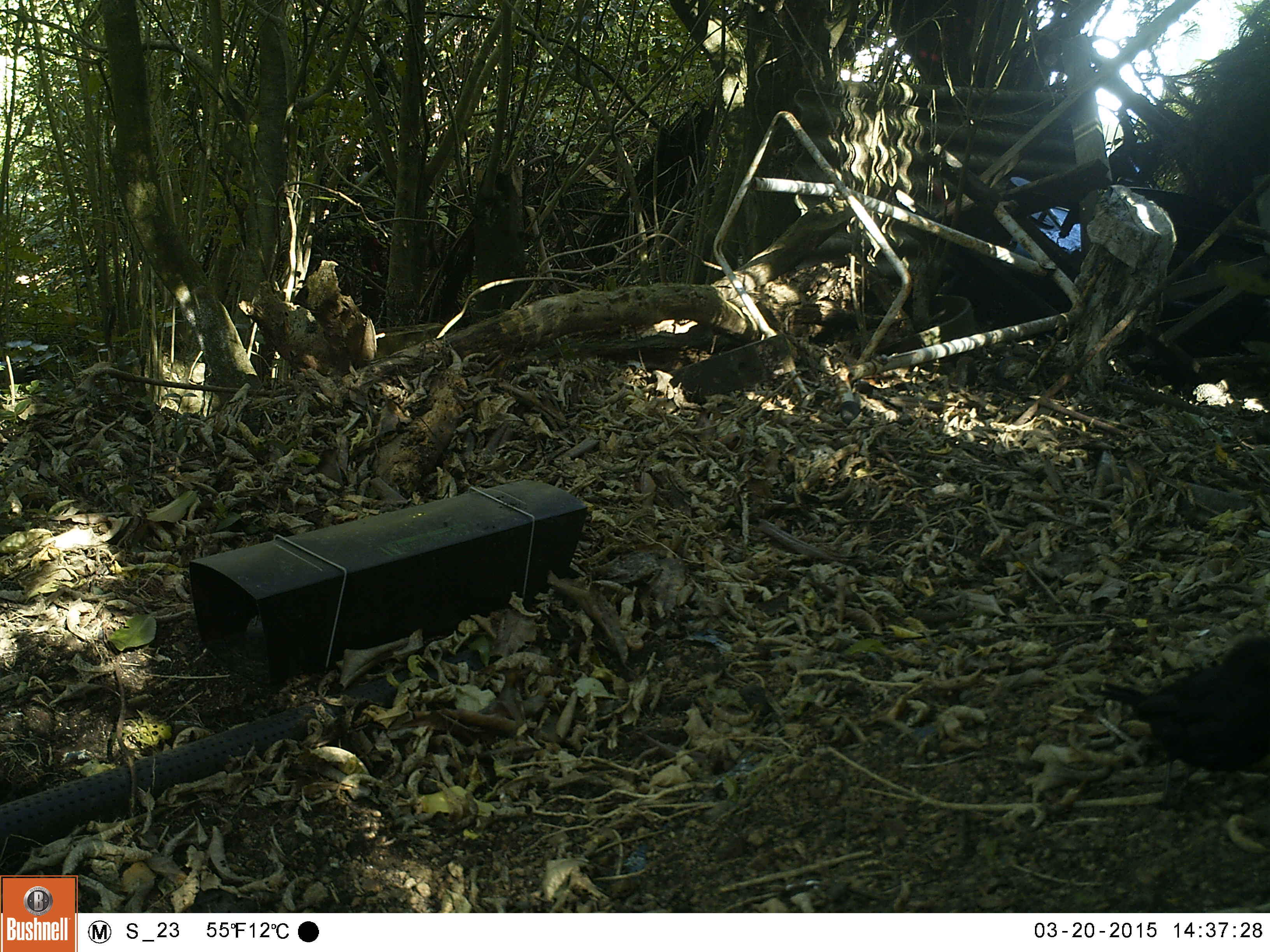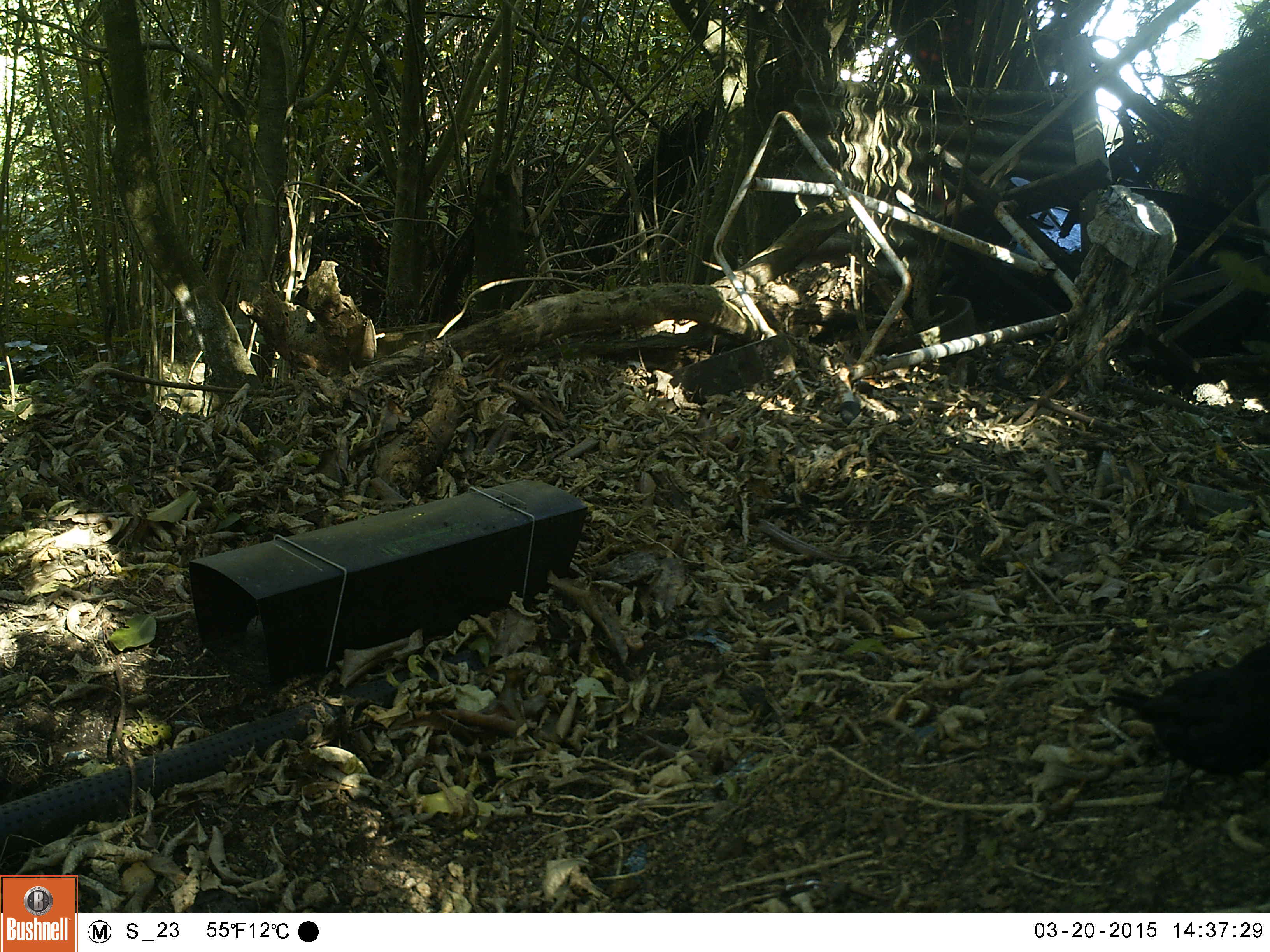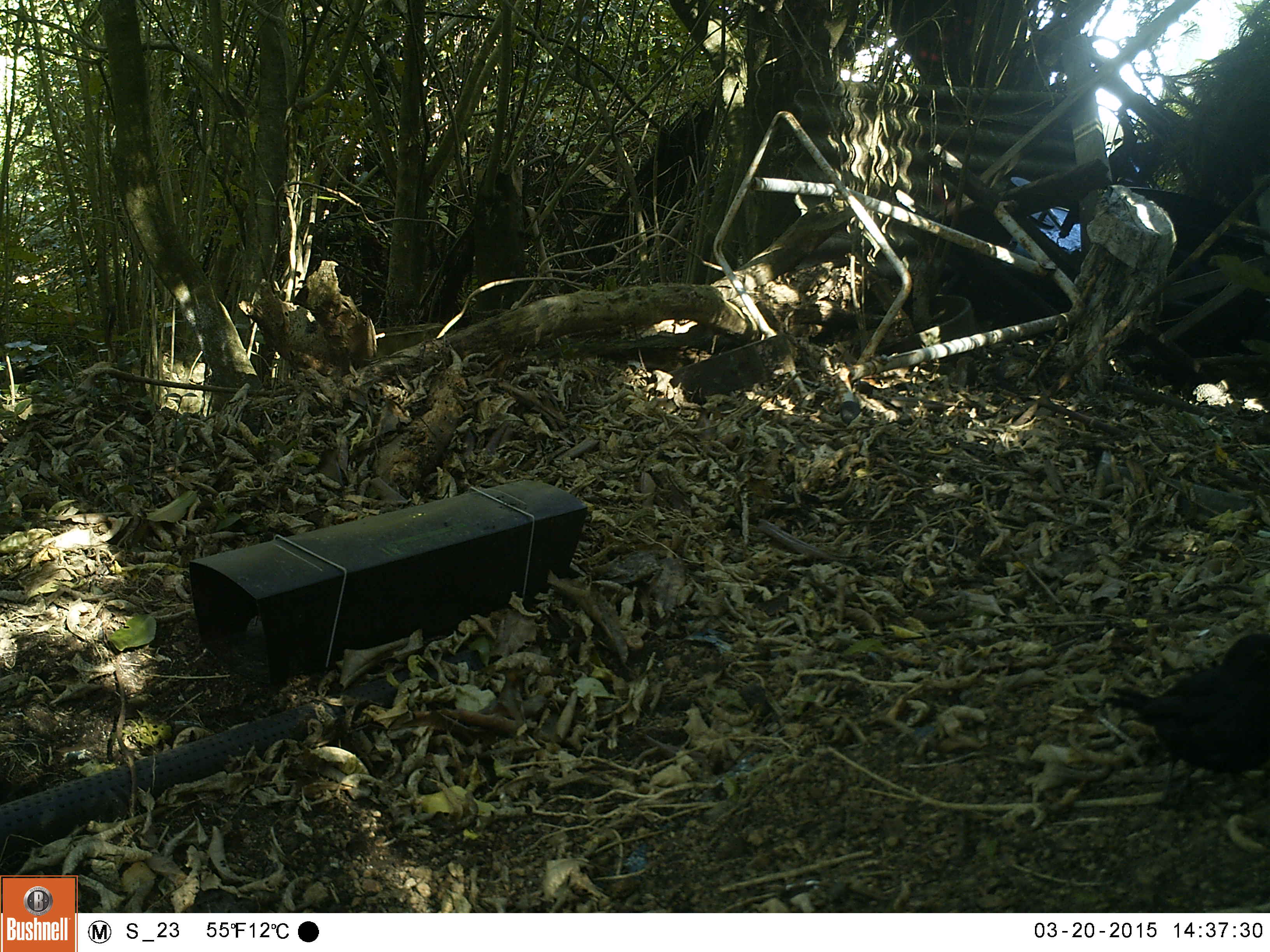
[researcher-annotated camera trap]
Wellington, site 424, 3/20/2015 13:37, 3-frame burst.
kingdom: Animalia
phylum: Chordata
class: Aves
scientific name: Aves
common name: bird